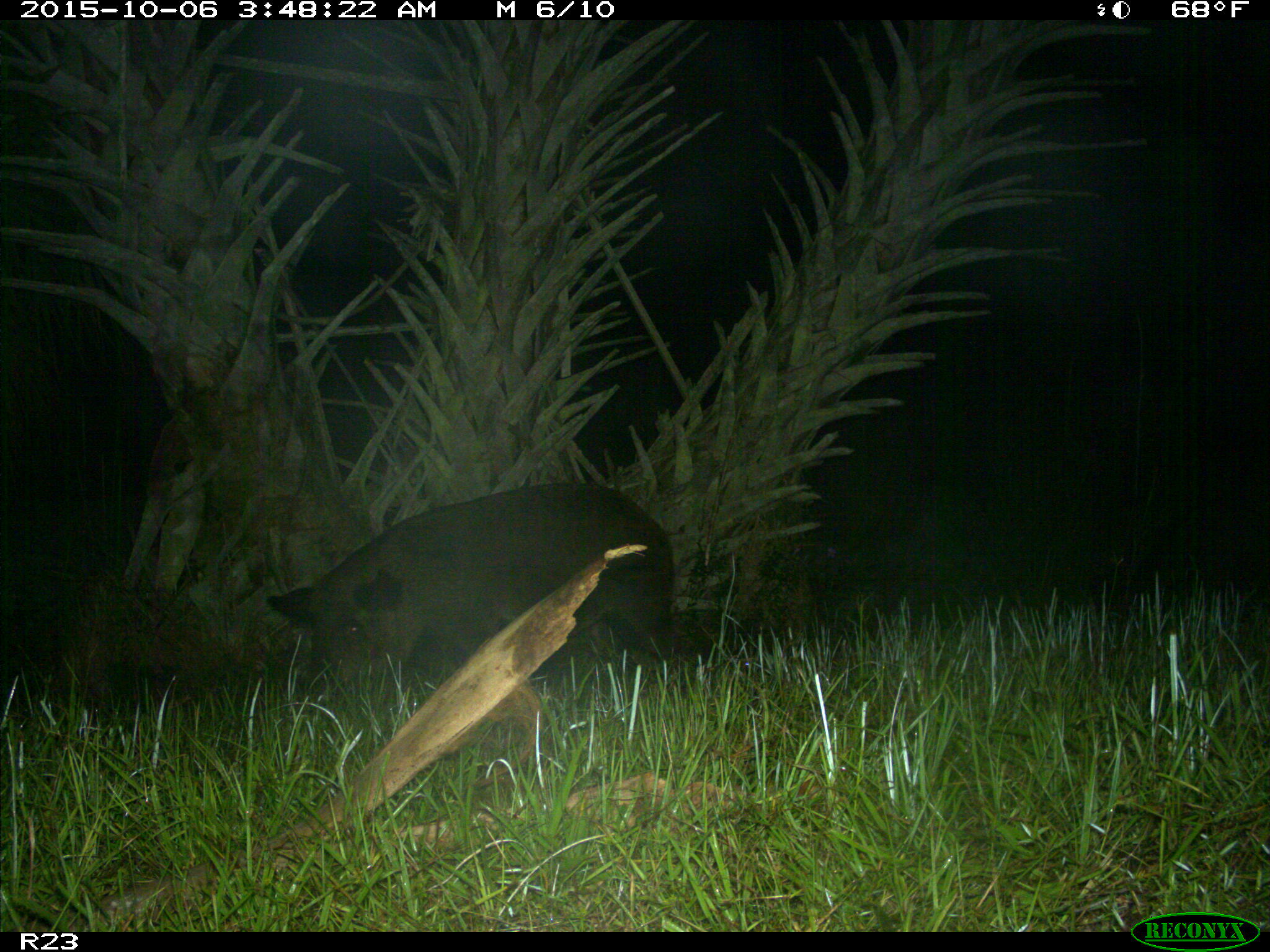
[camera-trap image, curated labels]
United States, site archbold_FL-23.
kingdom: Animalia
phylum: Chordata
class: Mammalia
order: Artiodactyla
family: Suidae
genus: Sus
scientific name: Sus scrofa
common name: wild boar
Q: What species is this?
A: Sus scrofa (wild boar).